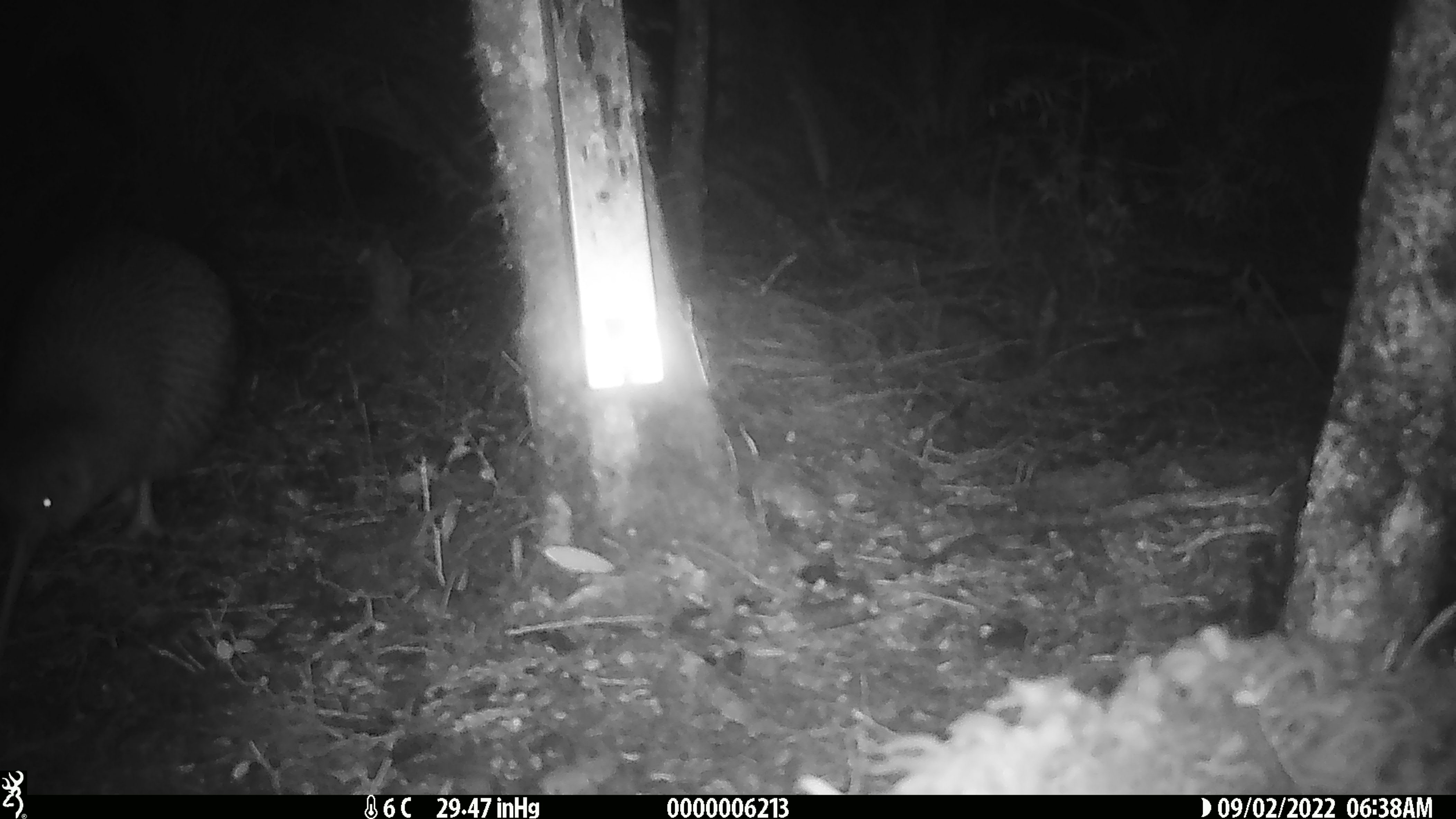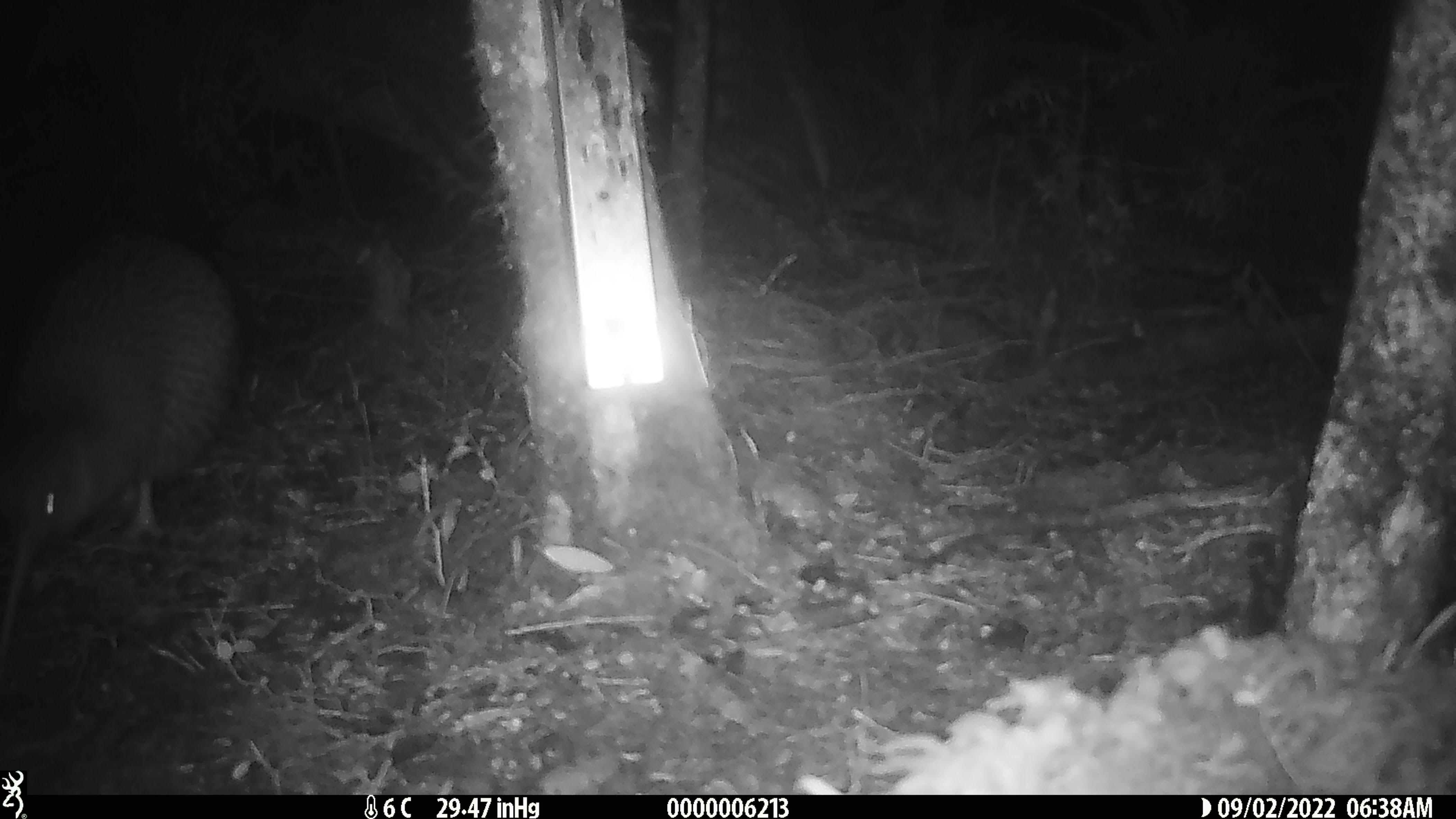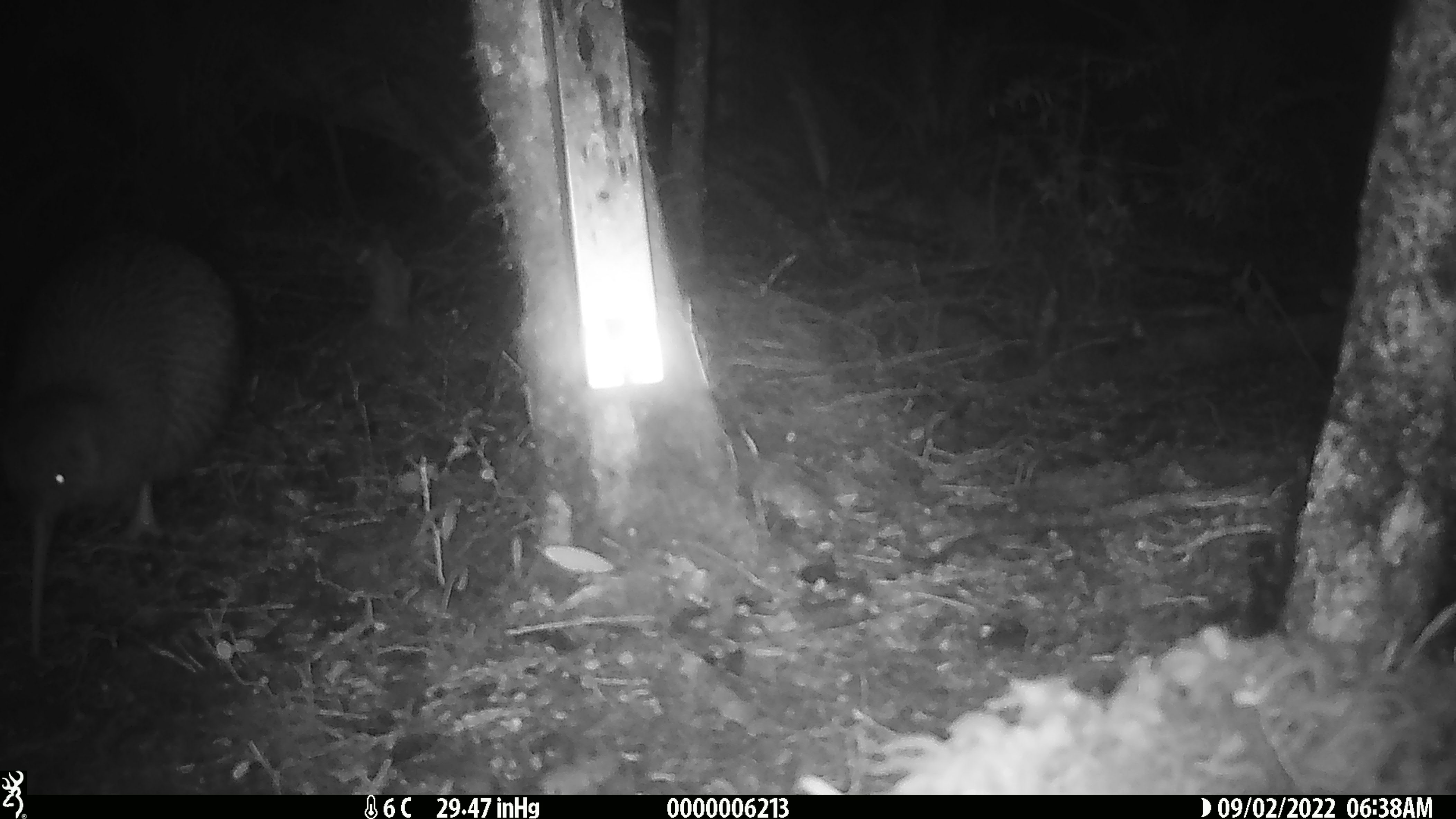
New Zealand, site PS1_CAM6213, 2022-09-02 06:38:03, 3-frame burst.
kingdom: Animalia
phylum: Chordata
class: Aves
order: Apterygiformes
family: Apterygidae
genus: Apteryx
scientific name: Apteryx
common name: kiwi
Kiwi (Apteryx).